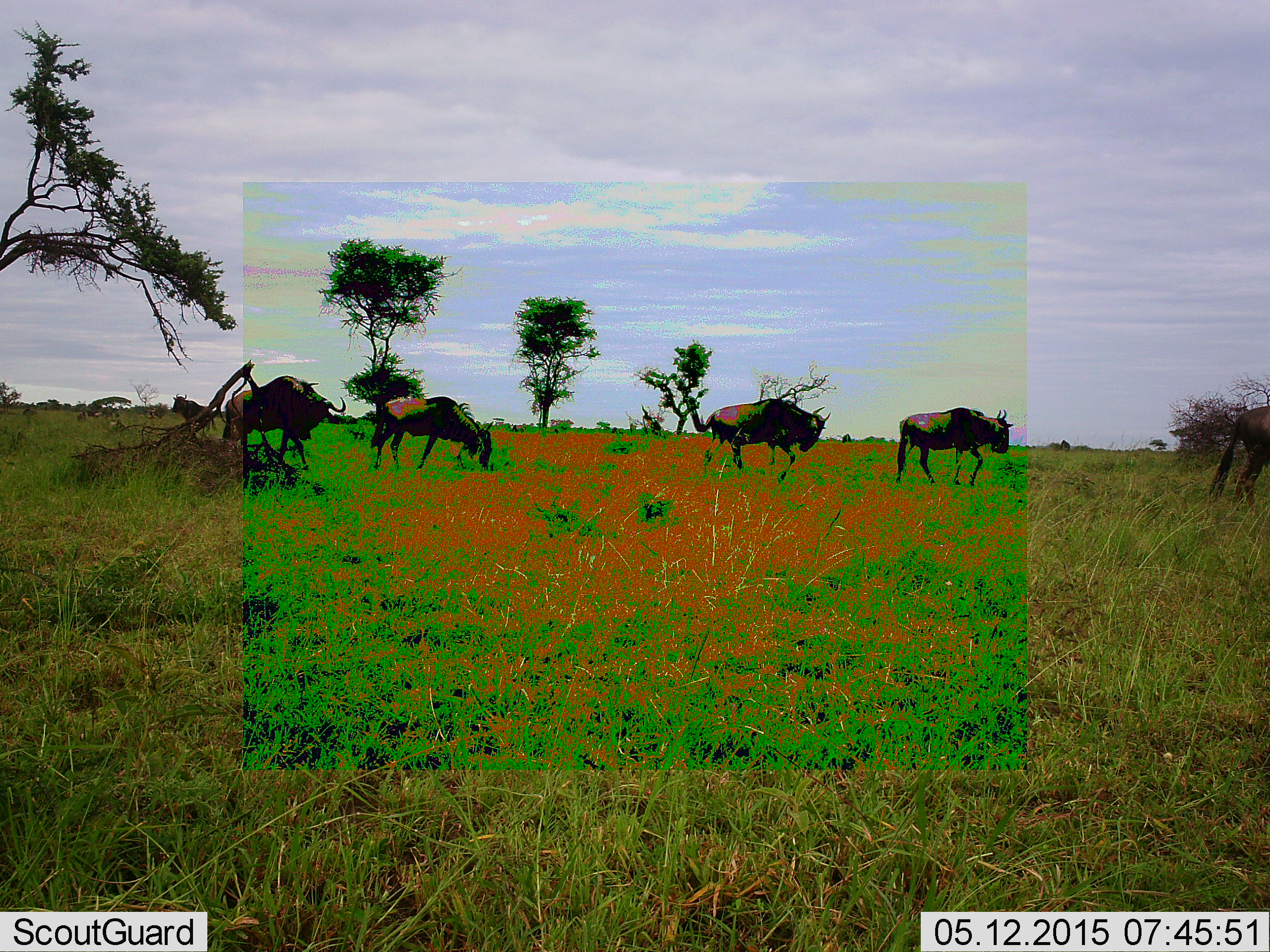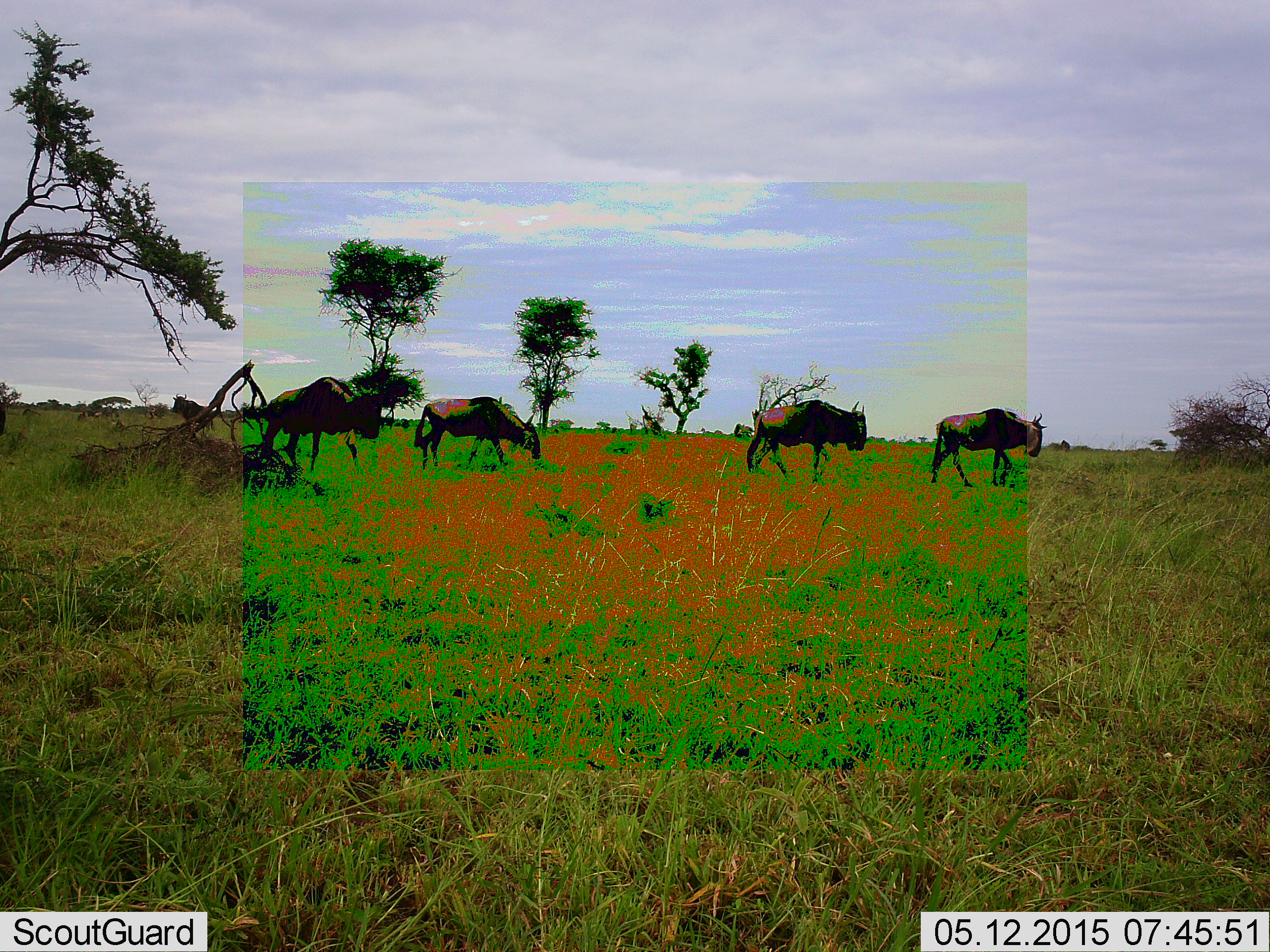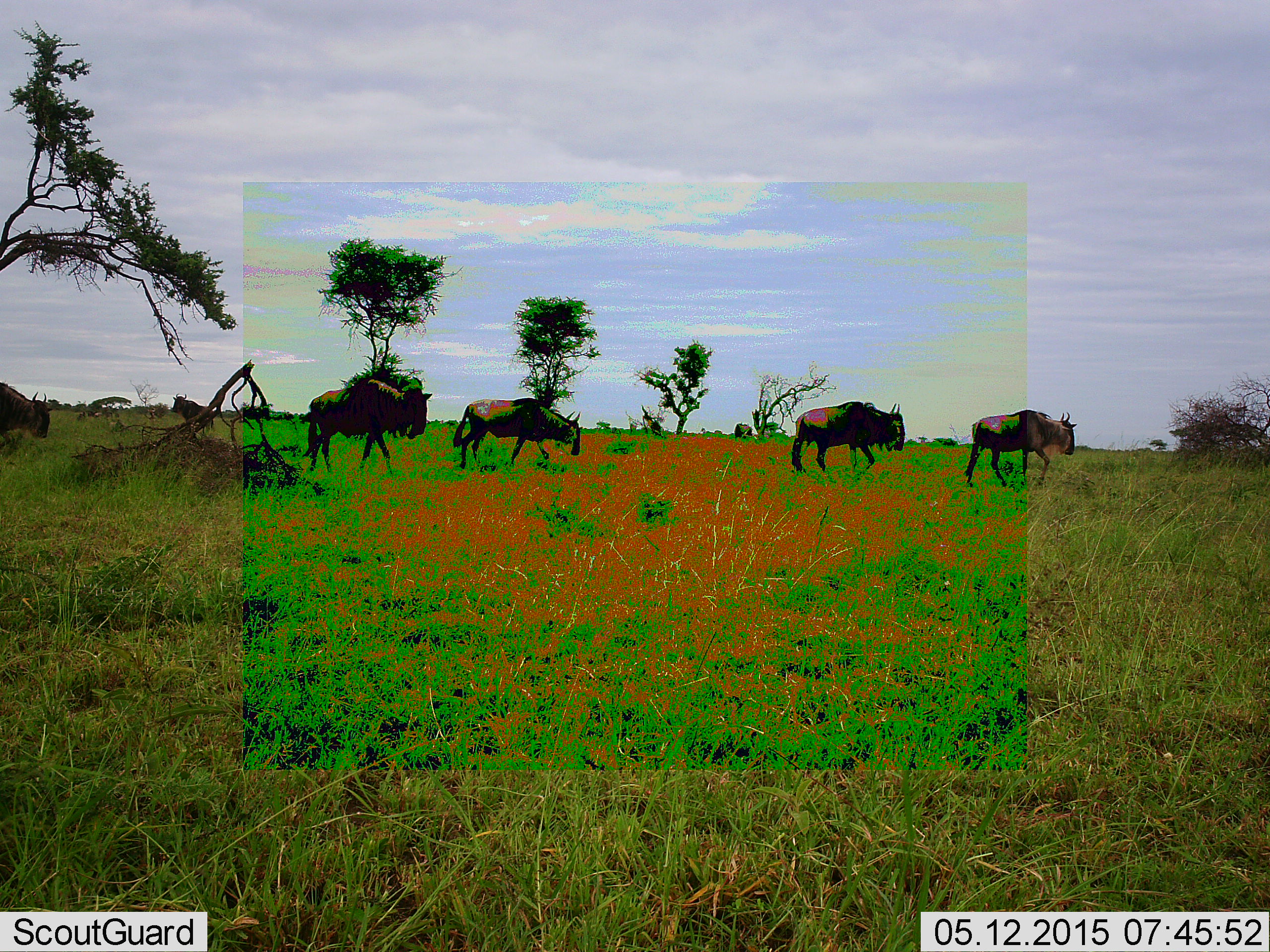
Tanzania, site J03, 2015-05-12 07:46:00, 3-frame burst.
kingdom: Animalia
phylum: Chordata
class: Mammalia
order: Artiodactyla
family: Bovidae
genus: Connochaetes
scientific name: Connochaetes taurinus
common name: blue wildebeest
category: wildebeest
Wildebeest (blue wildebeest) (Connochaetes taurinus), count 6. Behavior (volunteer vote fractions): standing 20%, resting 0%, moving 100%, interacting 0%. Young present (vote fraction): 0%. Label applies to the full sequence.